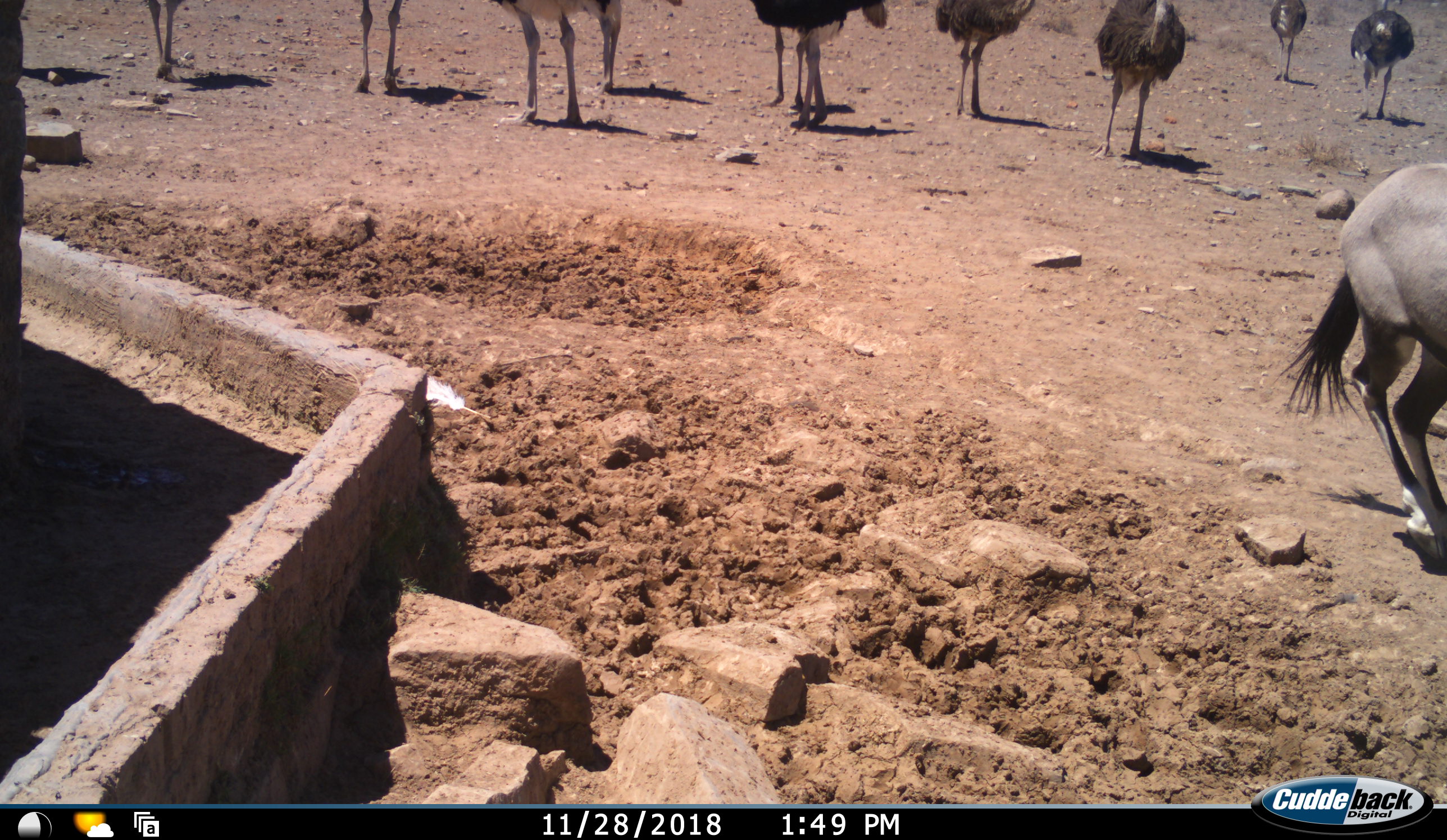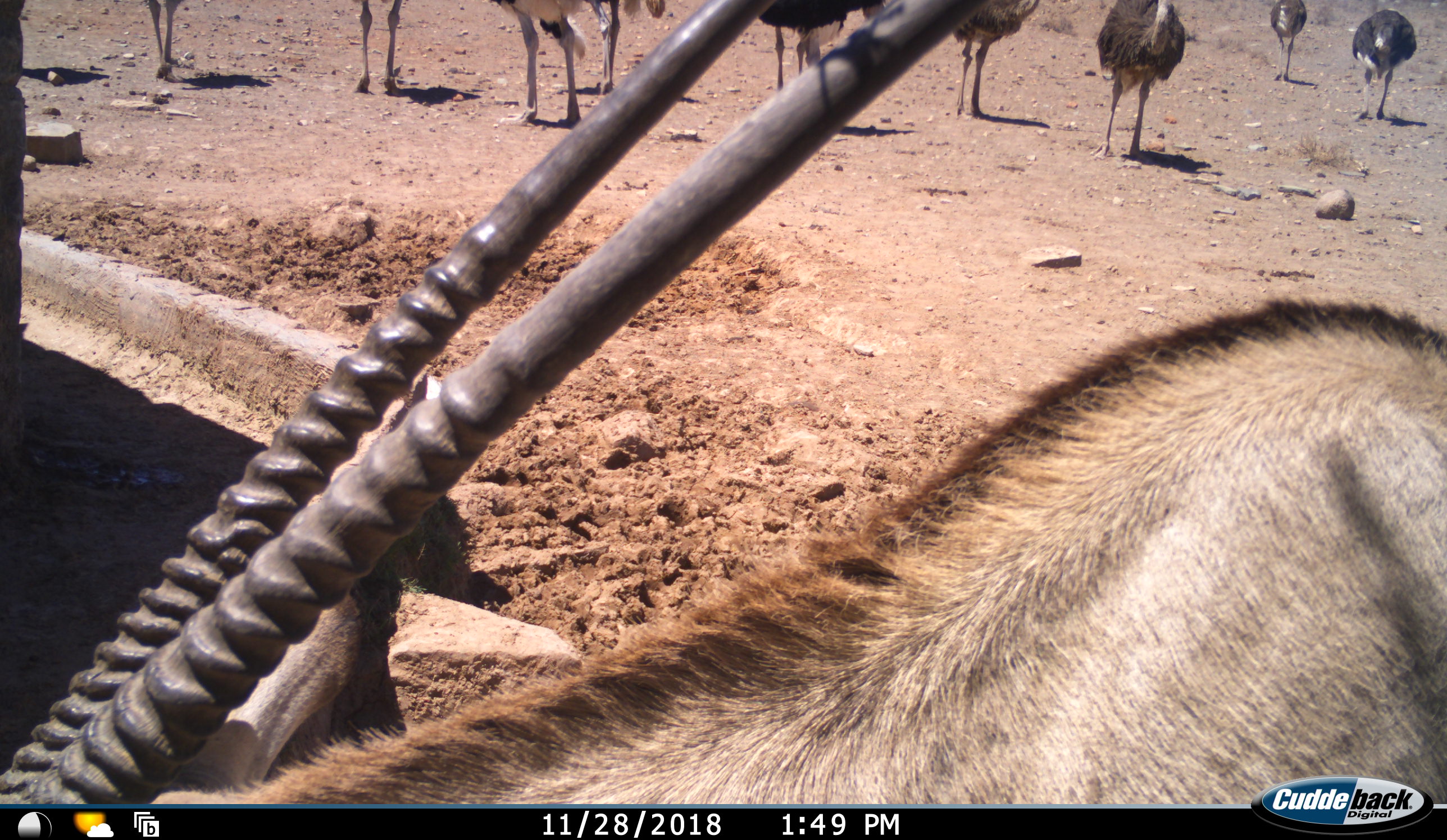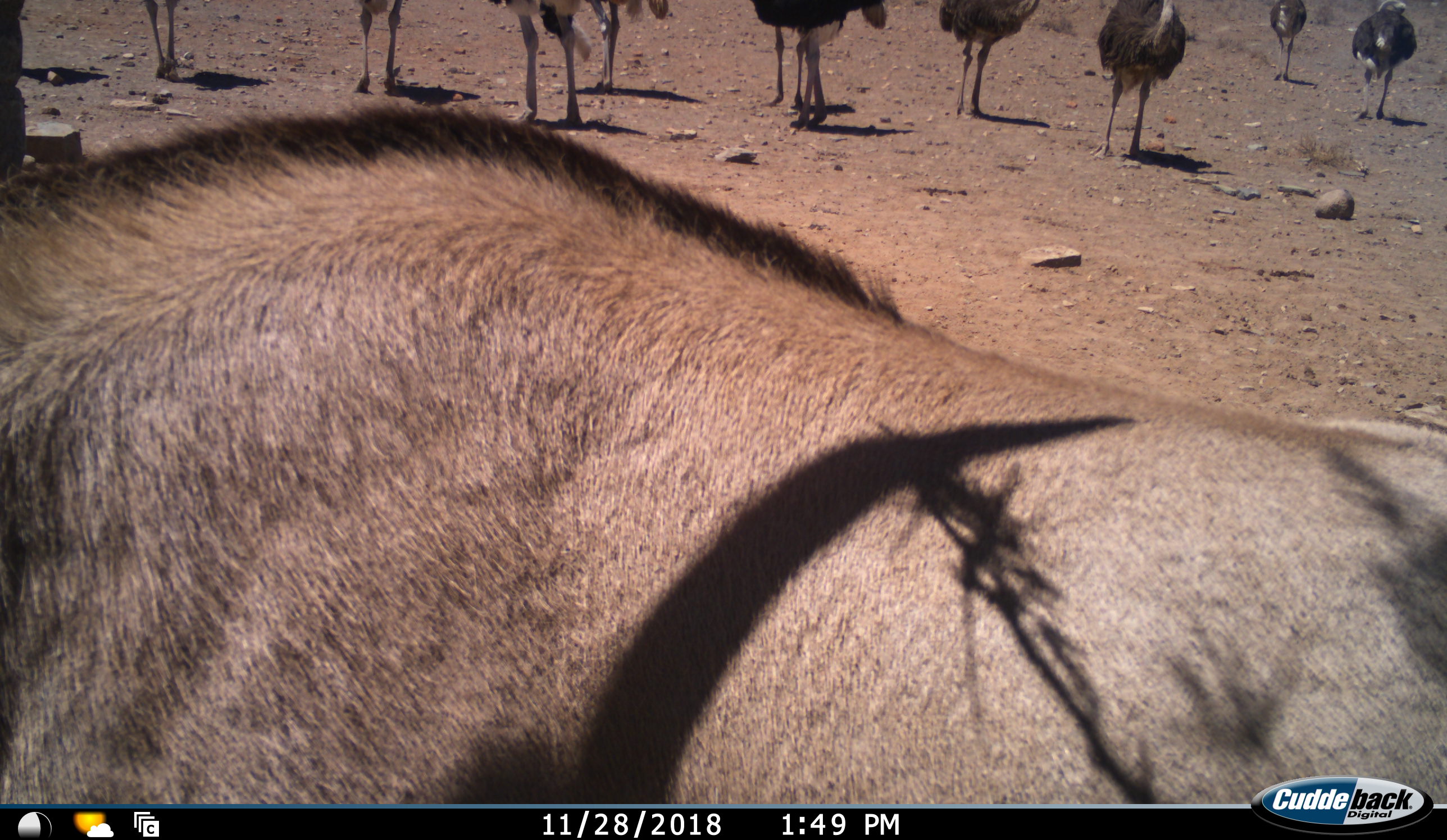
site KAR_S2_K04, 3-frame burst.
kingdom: Animalia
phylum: Chordata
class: Mammalia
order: Artiodactyla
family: Bovidae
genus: Oryx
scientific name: Oryx gazella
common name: gemsbok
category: oryx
Oryx (gemsbok) (Oryx gazella), count 1. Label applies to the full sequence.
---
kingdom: Animalia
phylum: Chordata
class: Aves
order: Struthioniformes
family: Struthionidae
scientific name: Struthionidae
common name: ostrich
Ostrich (Struthionidae), count 10. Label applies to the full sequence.